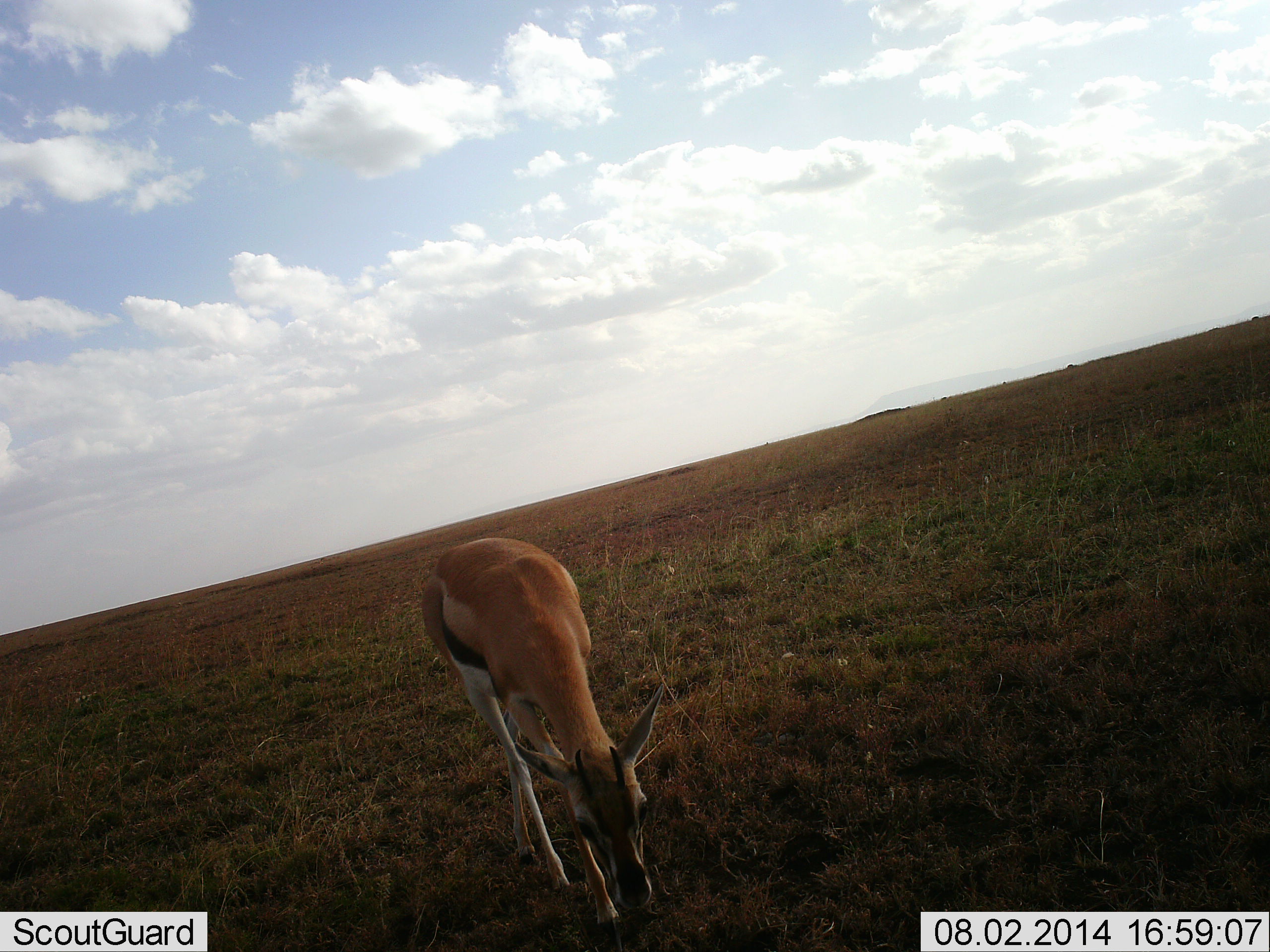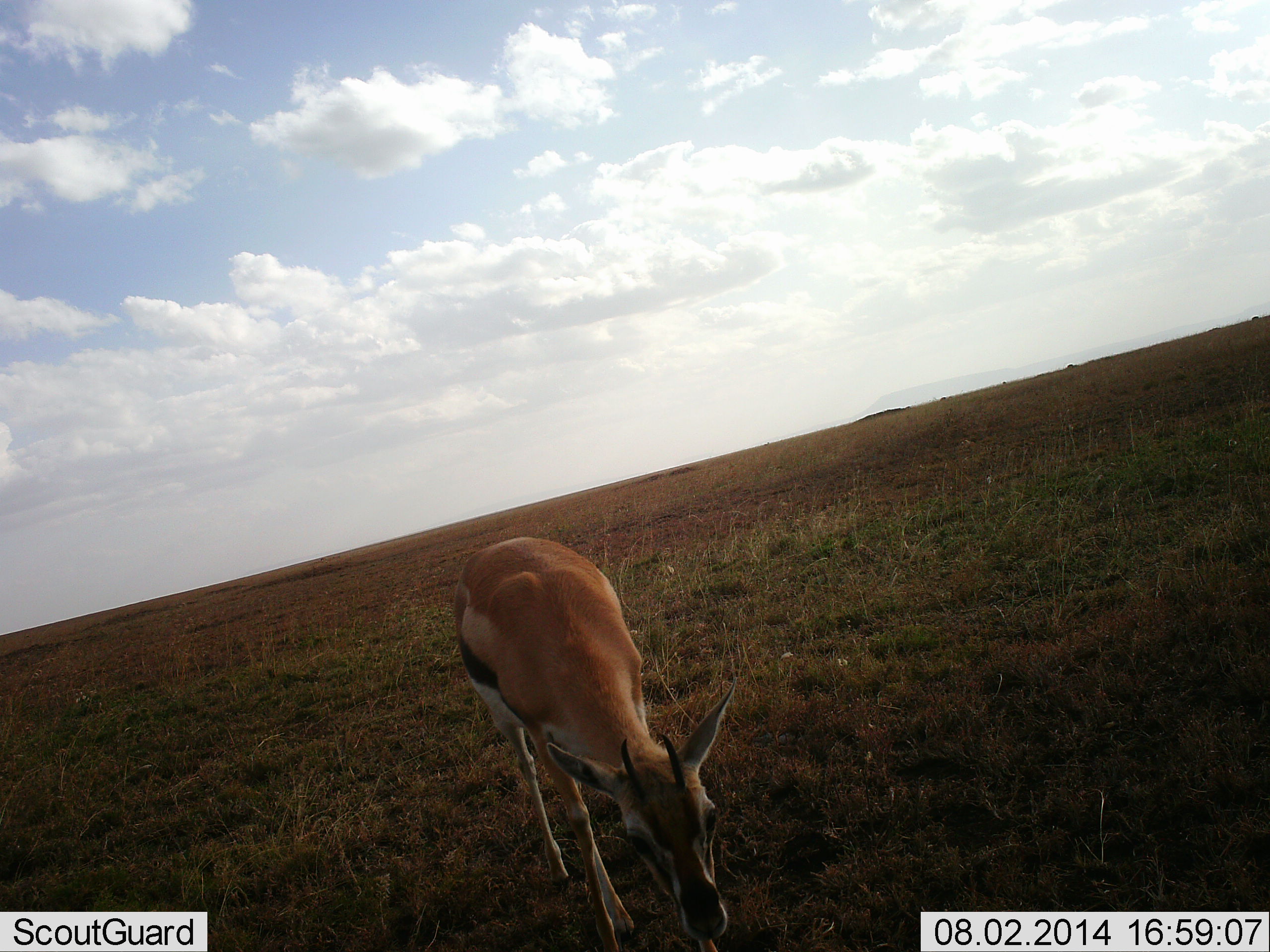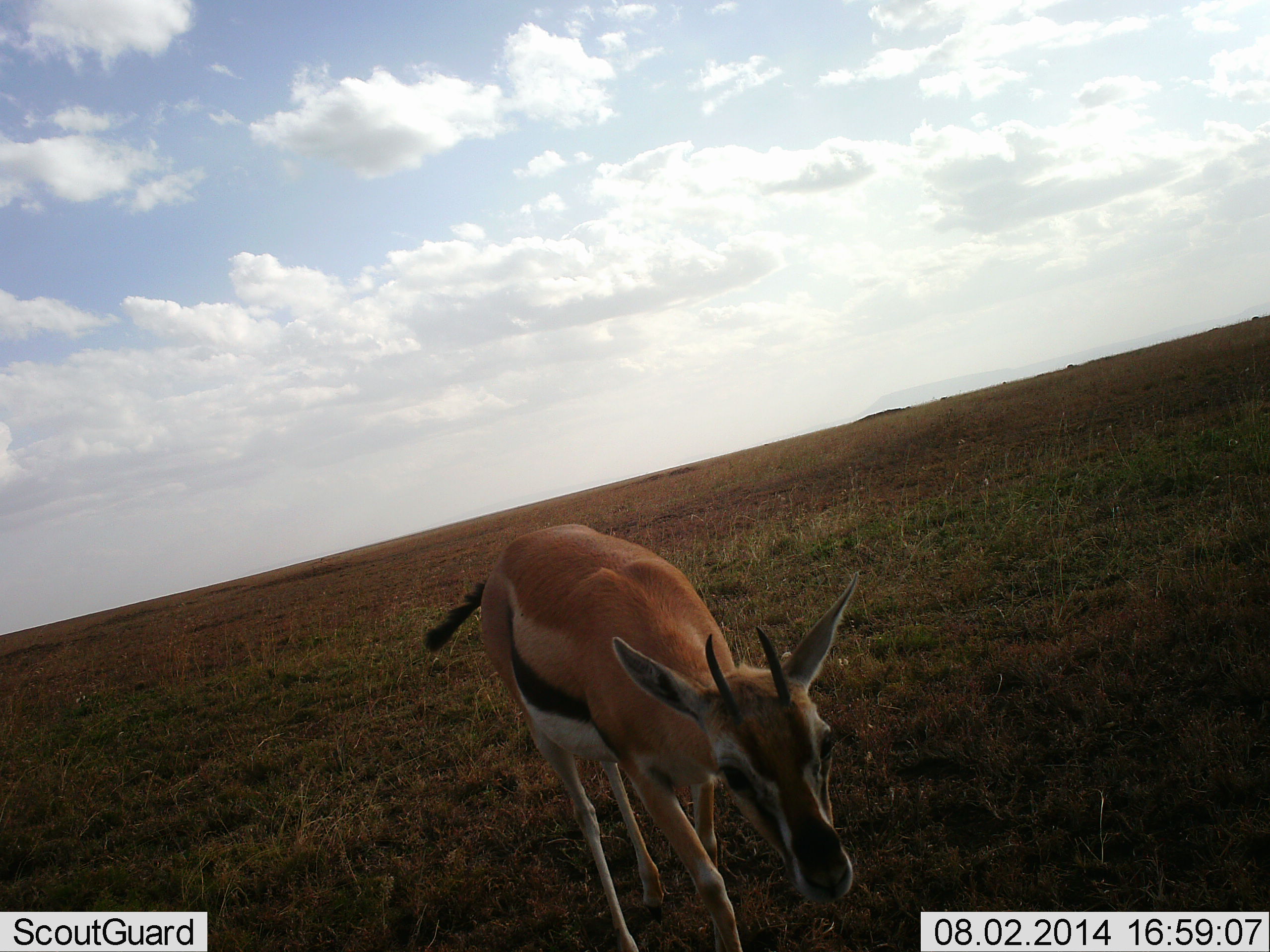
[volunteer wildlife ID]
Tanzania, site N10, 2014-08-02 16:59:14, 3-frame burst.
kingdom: Animalia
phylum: Chordata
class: Mammalia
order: Artiodactyla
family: Bovidae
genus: Eudorcas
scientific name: Eudorcas thomsonii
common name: thomson's gazelle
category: gazellethomsons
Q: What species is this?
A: Gazellethomsons (thomson's gazelle) (Eudorcas thomsonii).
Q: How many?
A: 1.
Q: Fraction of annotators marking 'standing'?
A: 10%.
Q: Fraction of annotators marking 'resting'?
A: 0%.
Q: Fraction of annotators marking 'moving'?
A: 50%.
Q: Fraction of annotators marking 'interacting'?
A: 0%.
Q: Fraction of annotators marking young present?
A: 0%.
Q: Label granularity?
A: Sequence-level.